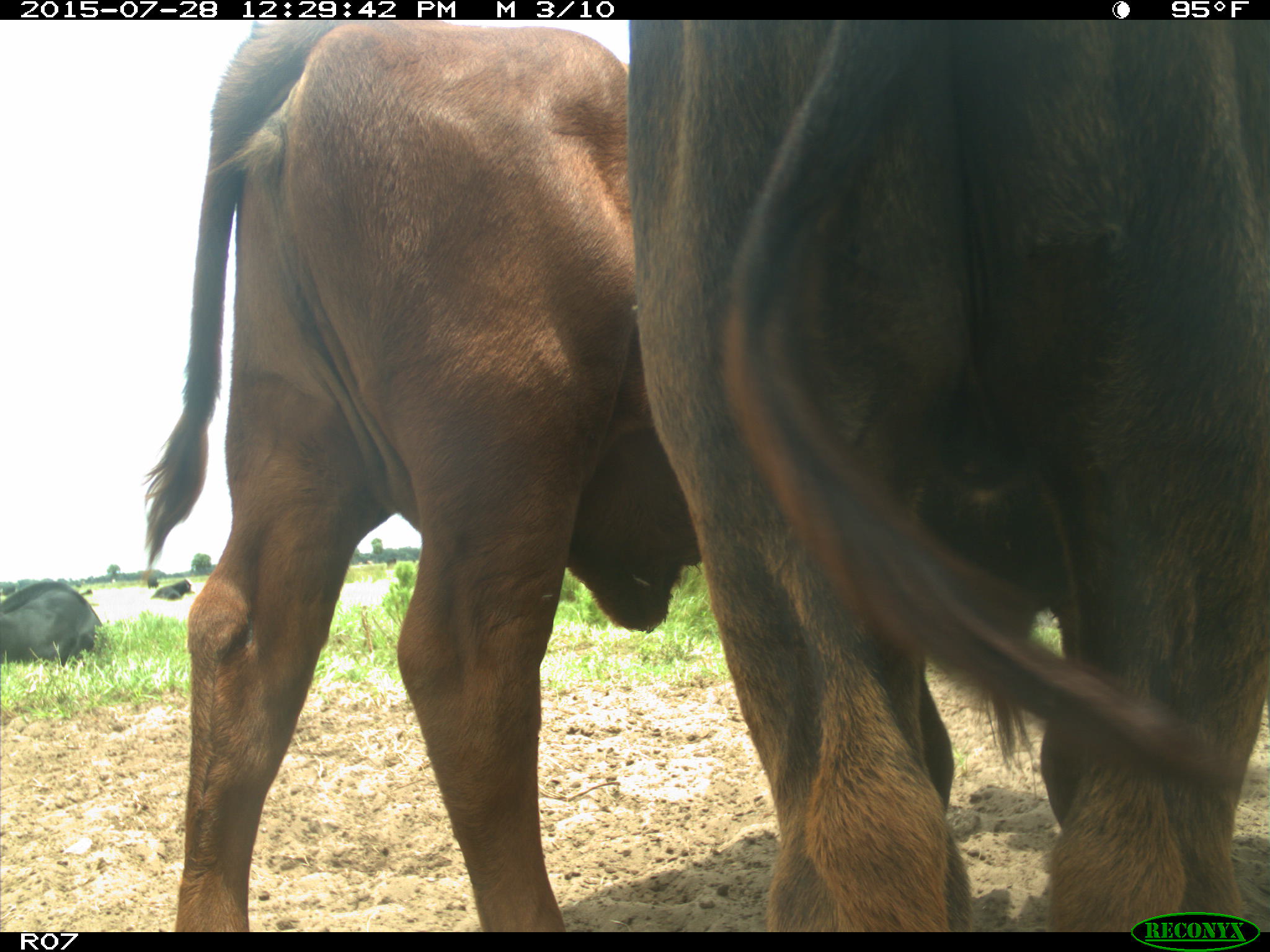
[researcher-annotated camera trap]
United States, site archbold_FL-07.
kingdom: Animalia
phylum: Chordata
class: Mammalia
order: Artiodactyla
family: Bovidae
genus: Bos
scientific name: Bos taurus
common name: domestic cow